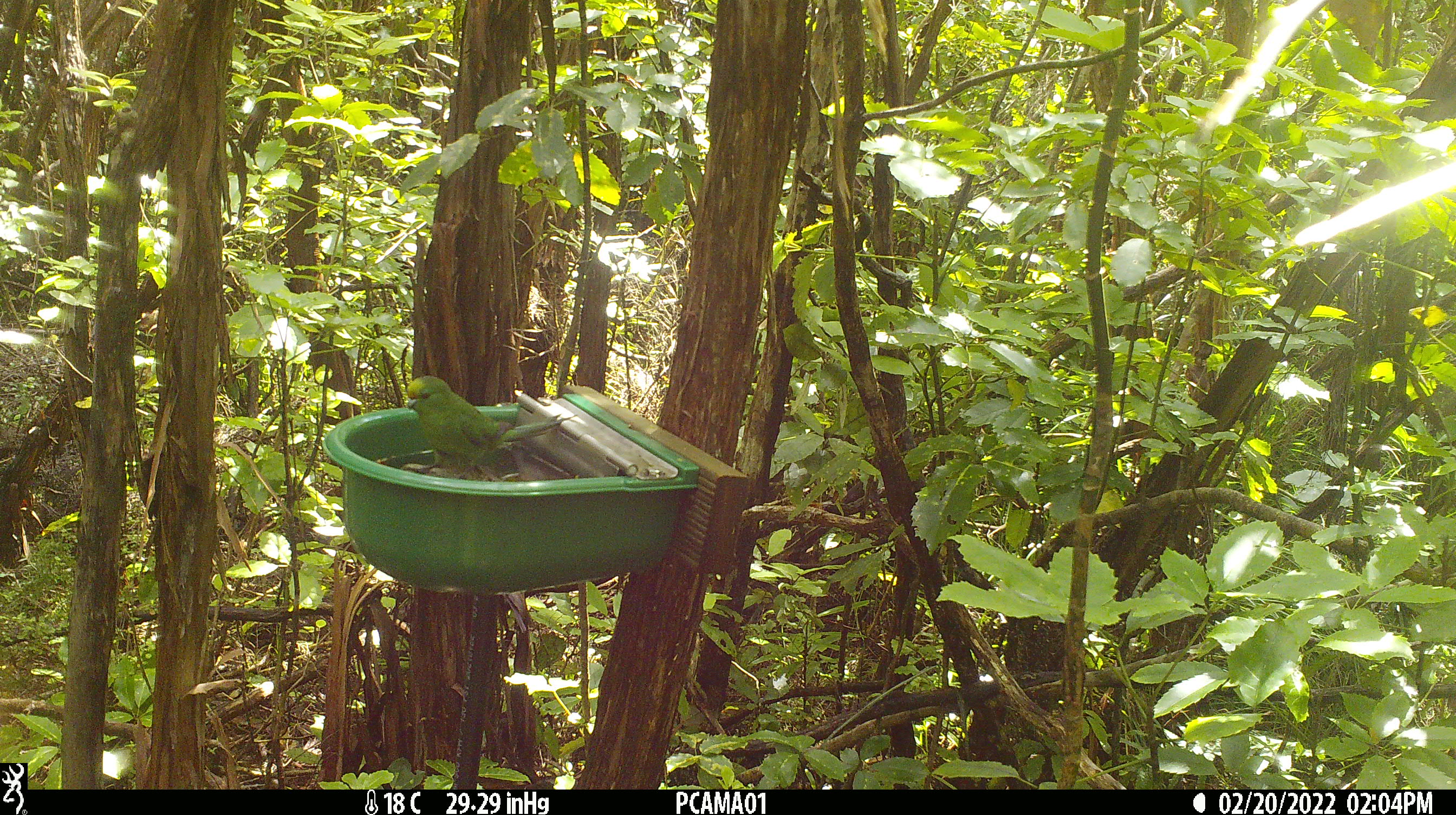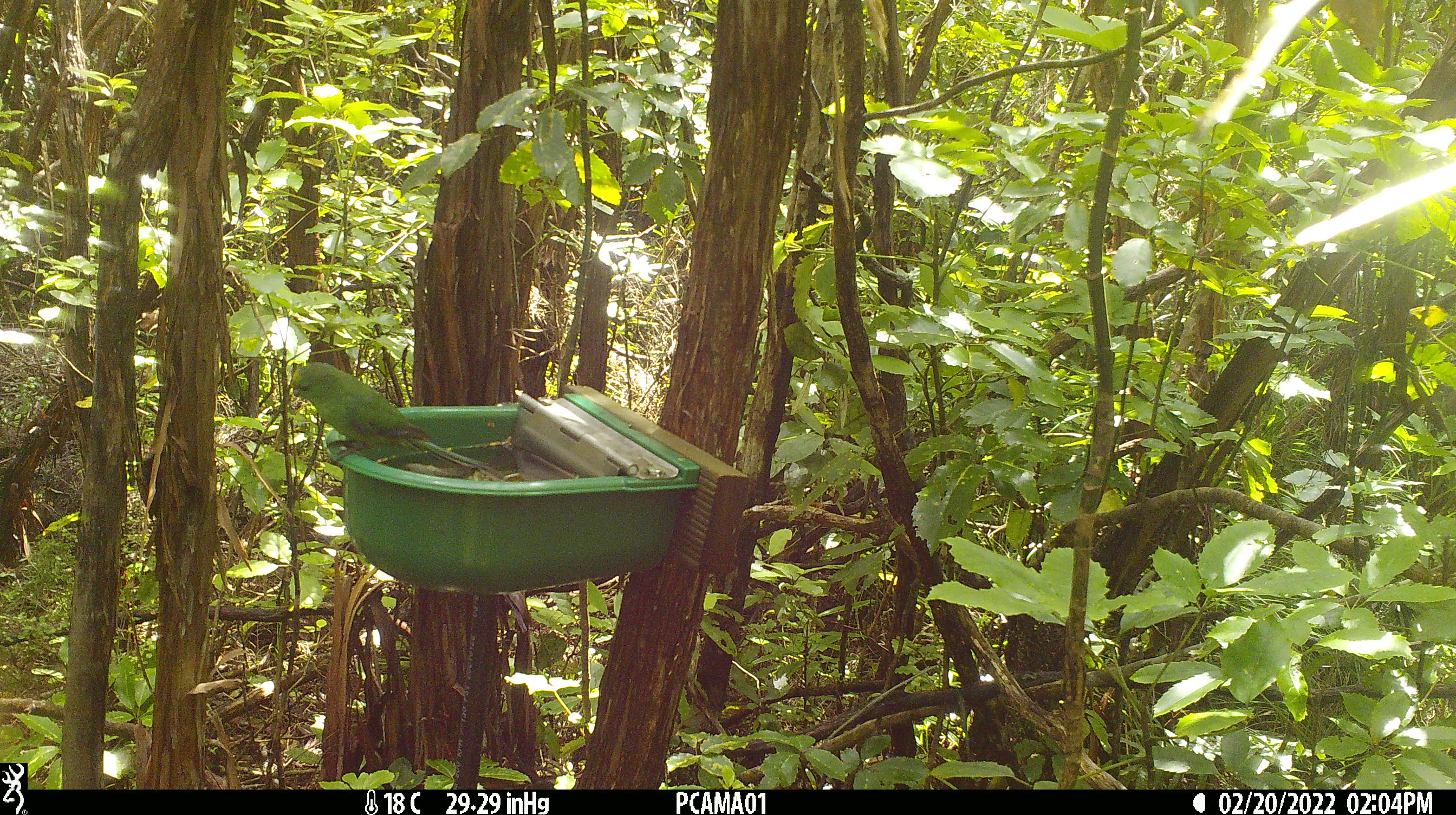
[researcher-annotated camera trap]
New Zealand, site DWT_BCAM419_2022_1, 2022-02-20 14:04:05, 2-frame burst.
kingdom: Animalia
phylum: Chordata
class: Aves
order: Psittaciformes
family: Psittaculidae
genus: Cyanoramphus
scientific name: Cyanoramphus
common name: parakeet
Parakeet (Cyanoramphus).